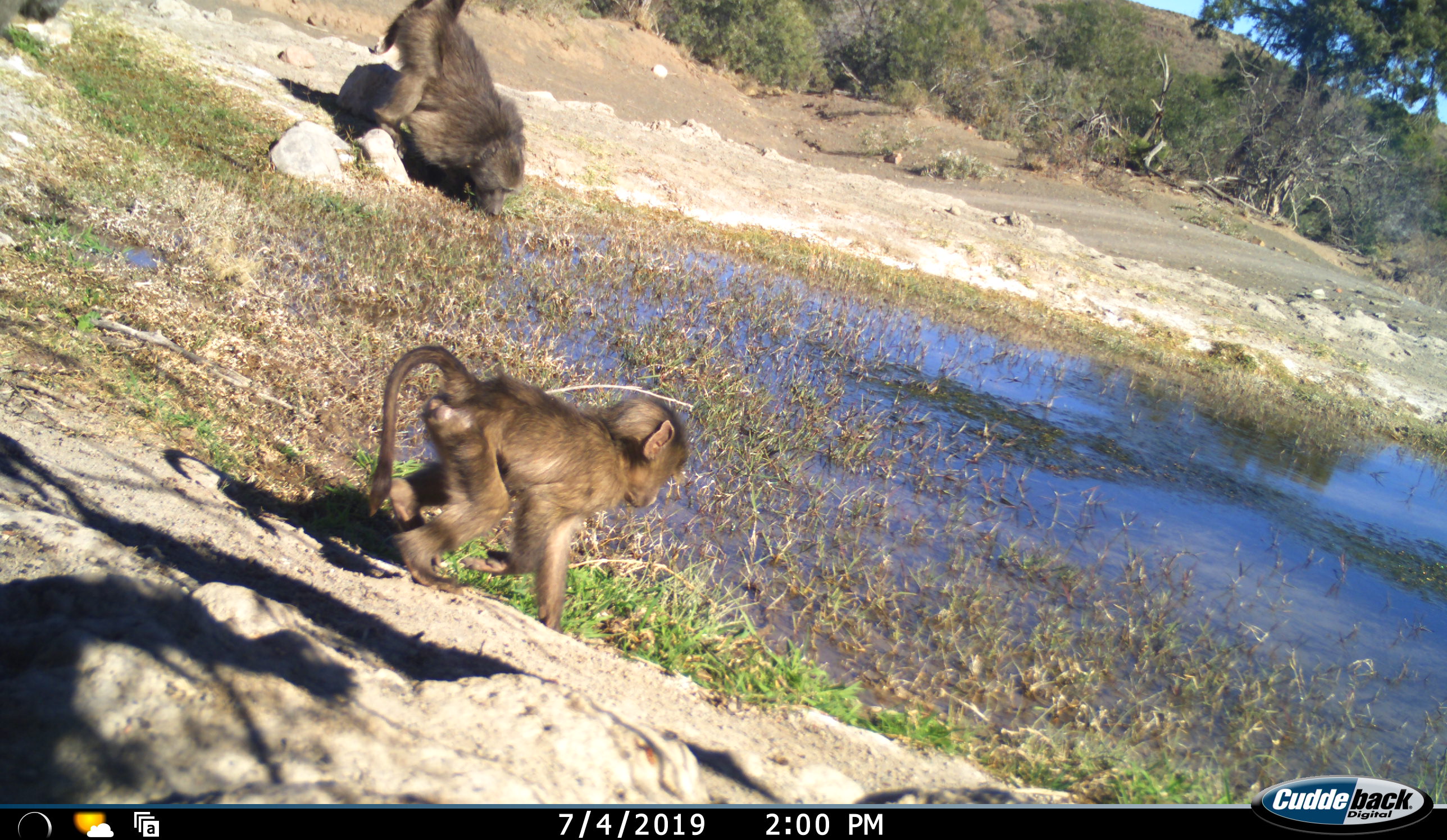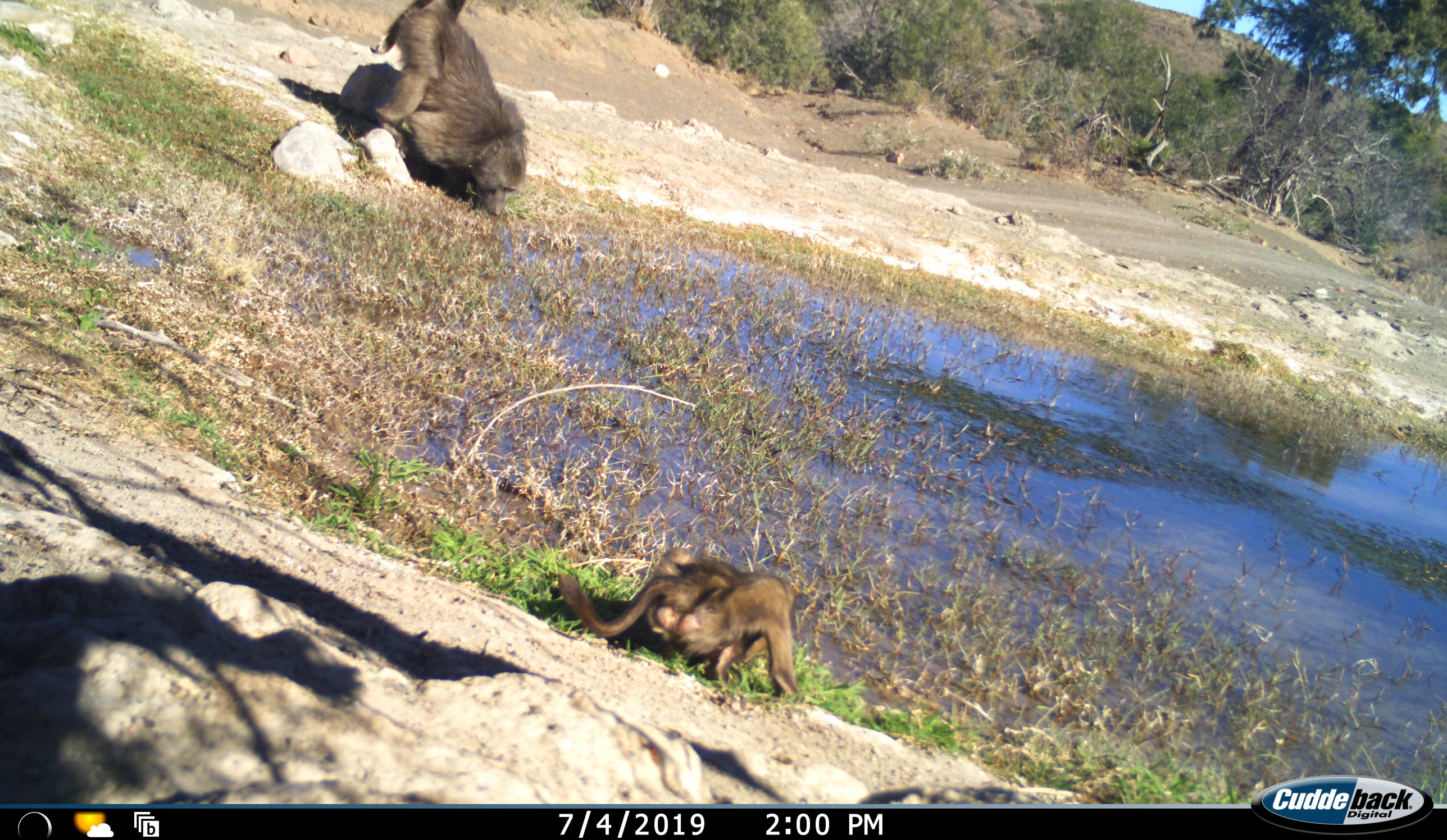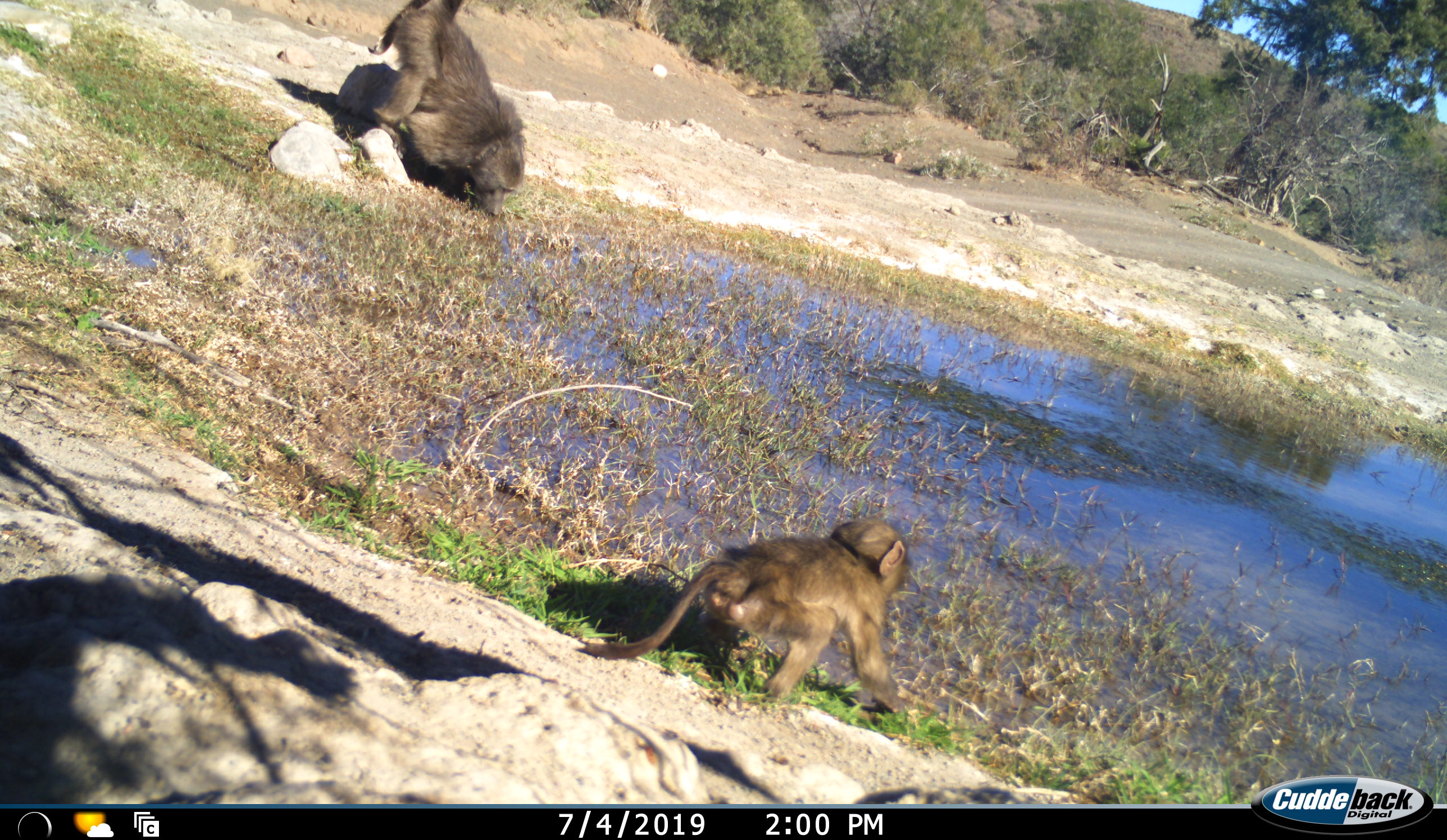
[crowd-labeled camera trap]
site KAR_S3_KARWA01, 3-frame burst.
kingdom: Animalia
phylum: Chordata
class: Mammalia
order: Primates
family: Cercopithecidae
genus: Papio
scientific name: Papio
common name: baboon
Baboon (Papio), count 2. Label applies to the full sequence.